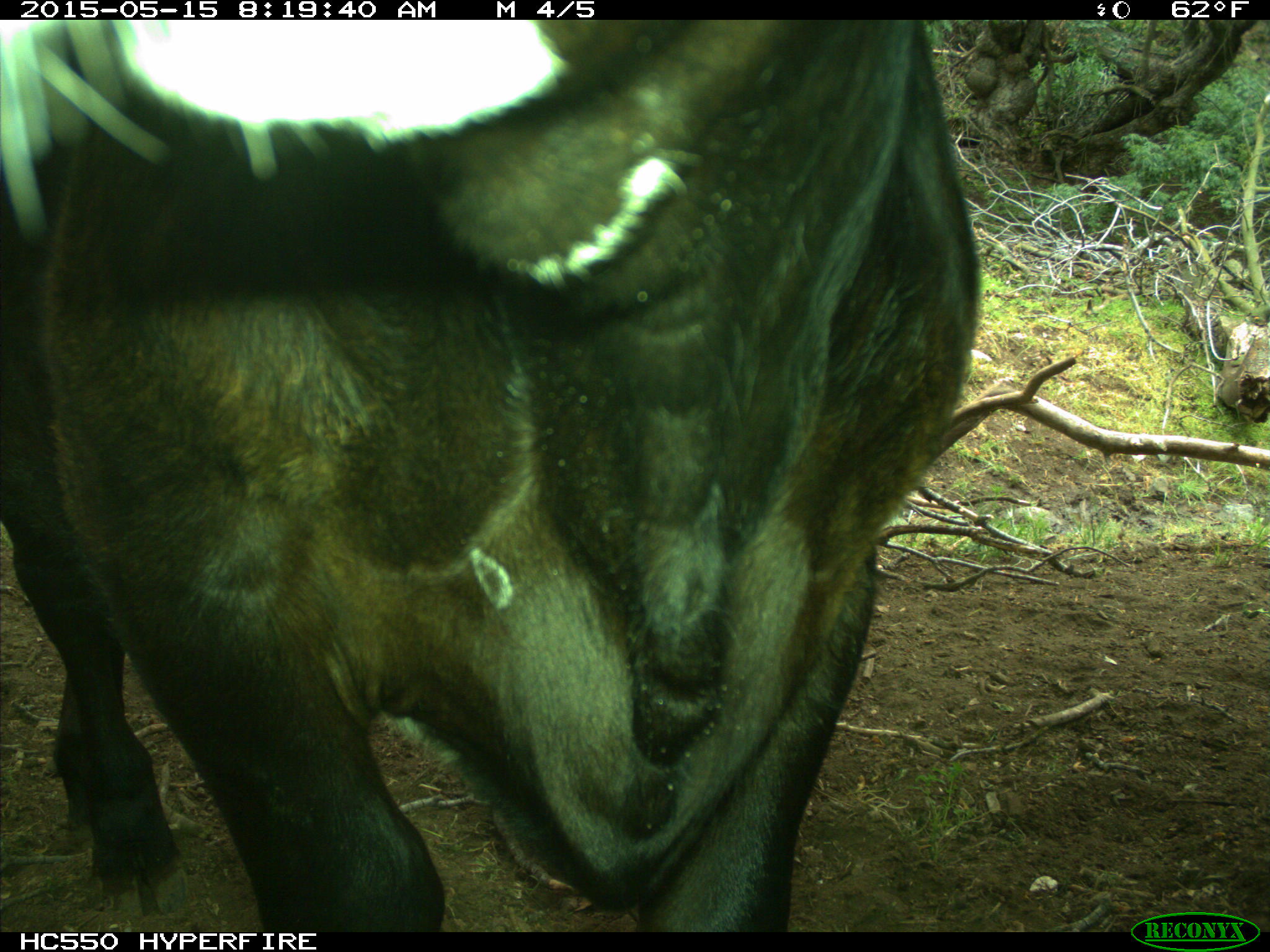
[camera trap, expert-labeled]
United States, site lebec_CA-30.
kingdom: Animalia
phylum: Chordata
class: Mammalia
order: Artiodactyla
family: Bovidae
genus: Bos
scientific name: Bos taurus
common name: domestic cow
Bos taurus (domestic cow).